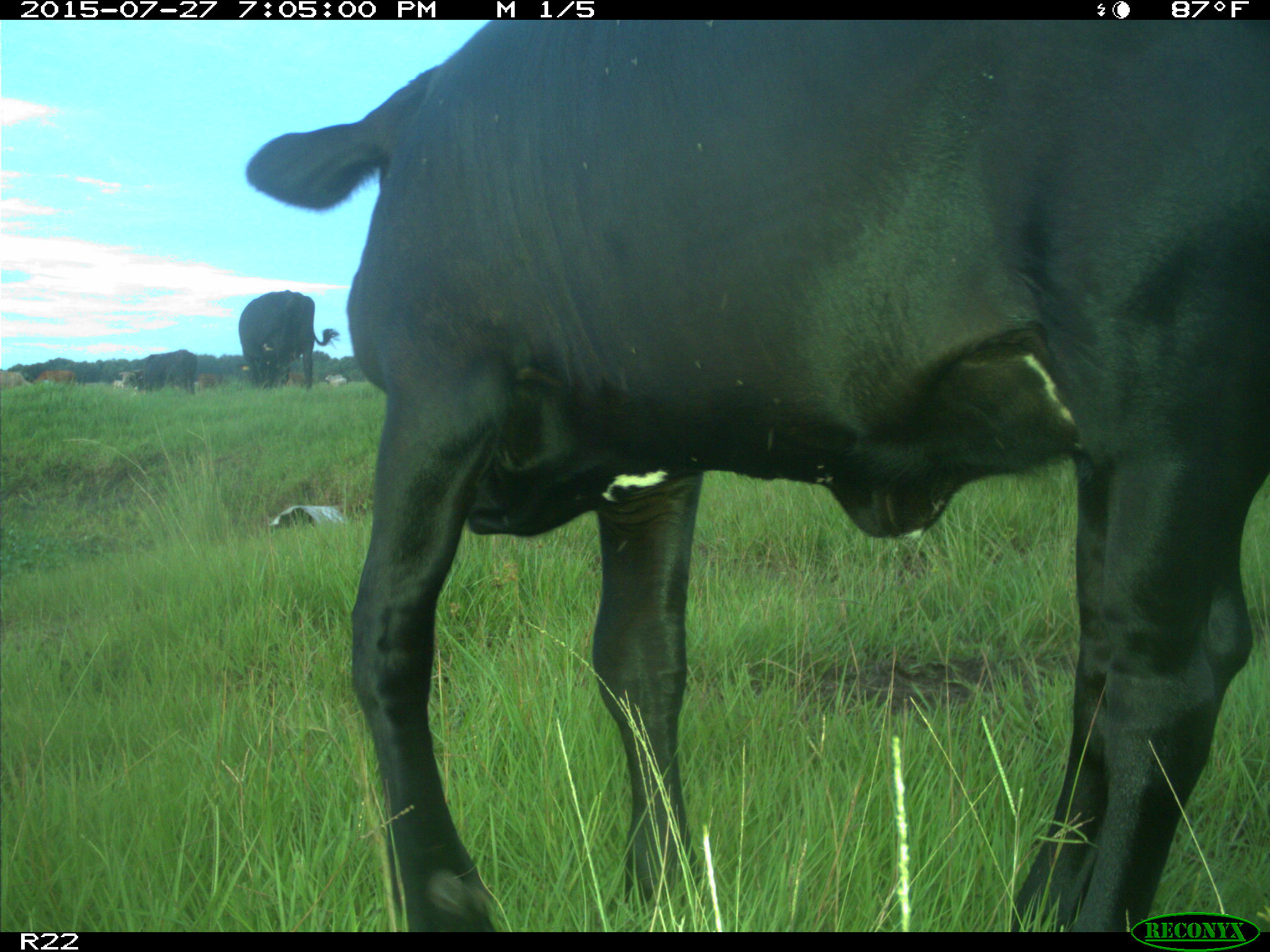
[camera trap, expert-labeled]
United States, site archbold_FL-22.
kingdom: Animalia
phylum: Chordata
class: Mammalia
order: Artiodactyla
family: Bovidae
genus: Bos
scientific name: Bos taurus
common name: domestic cow